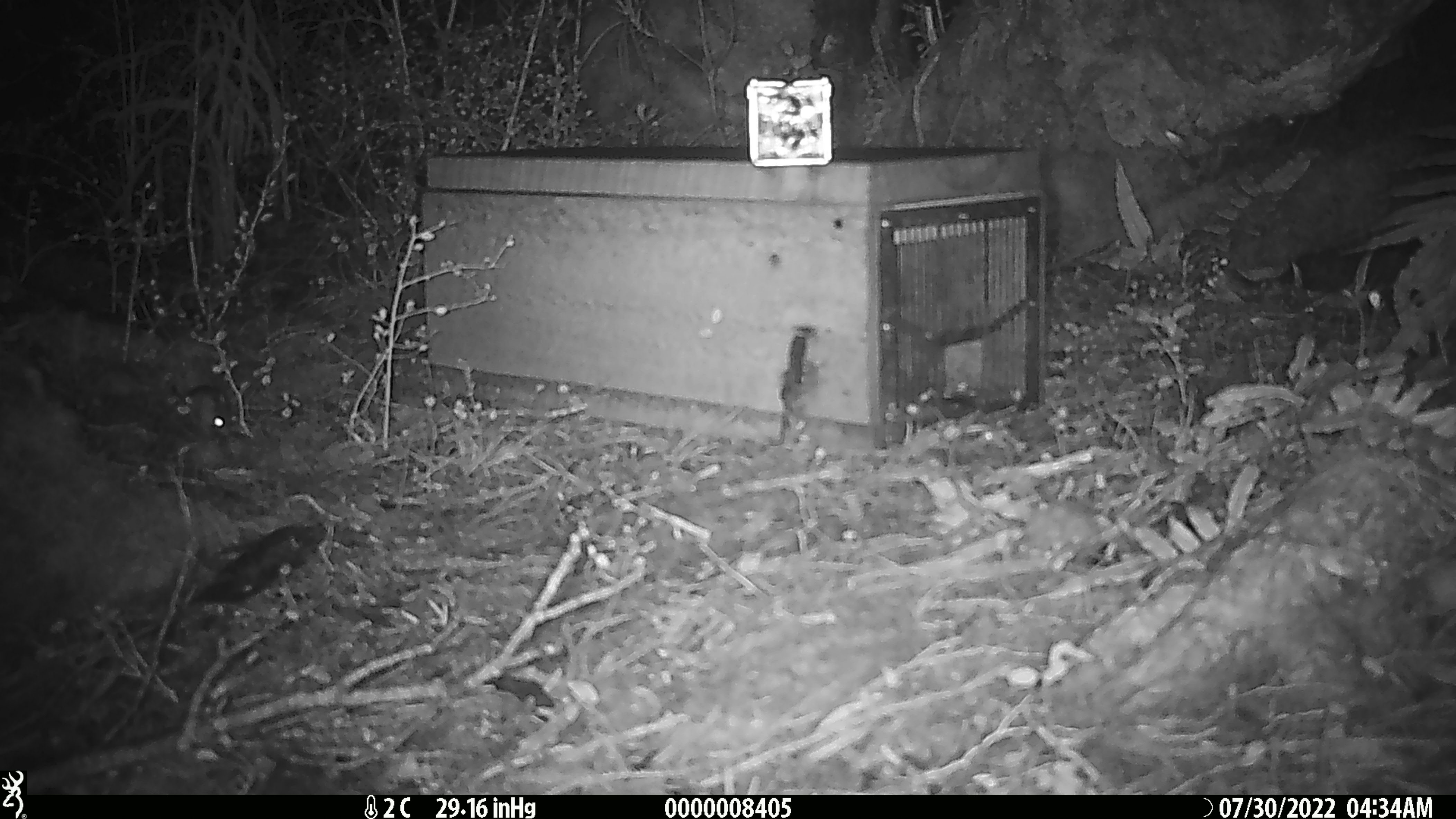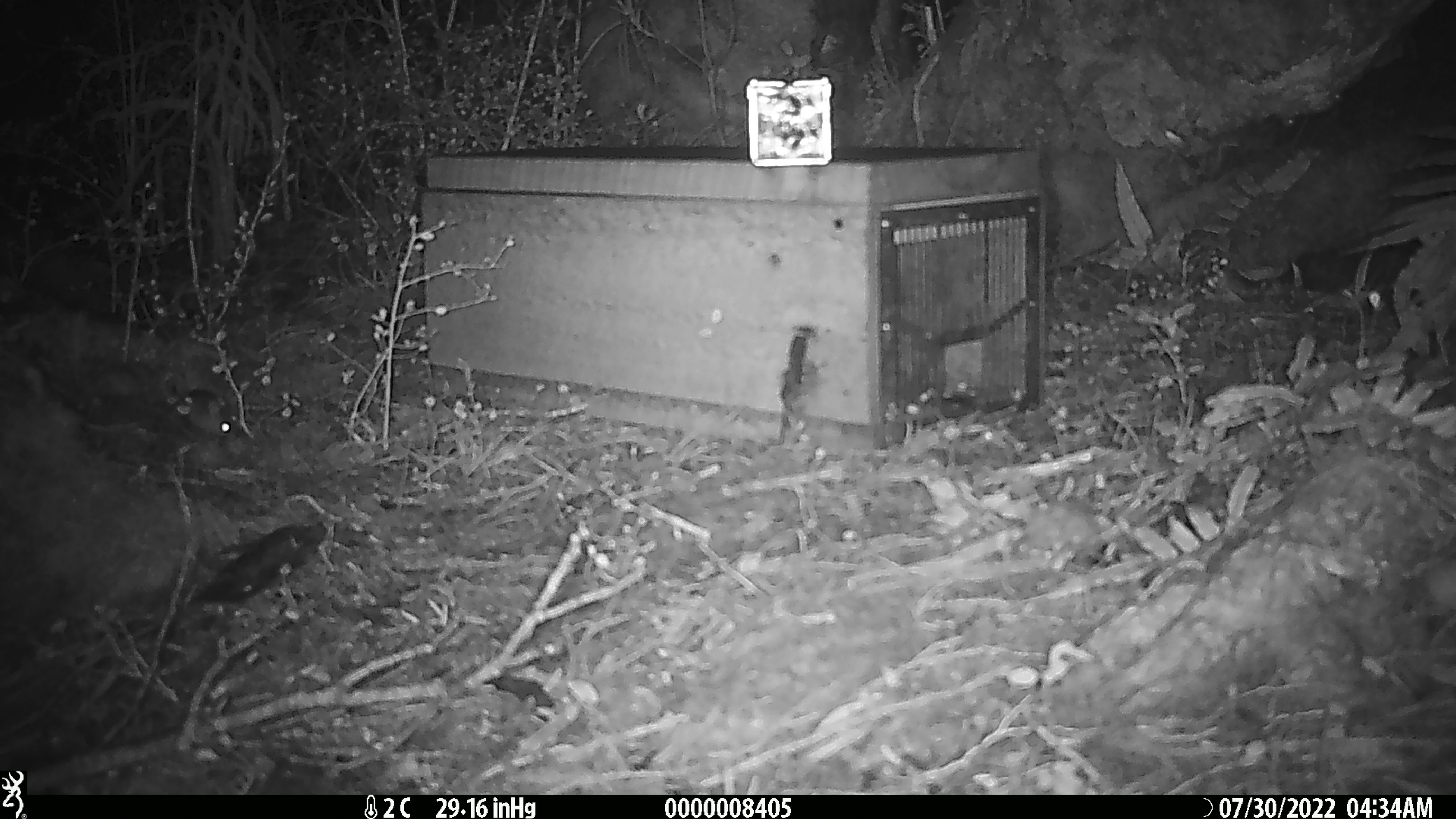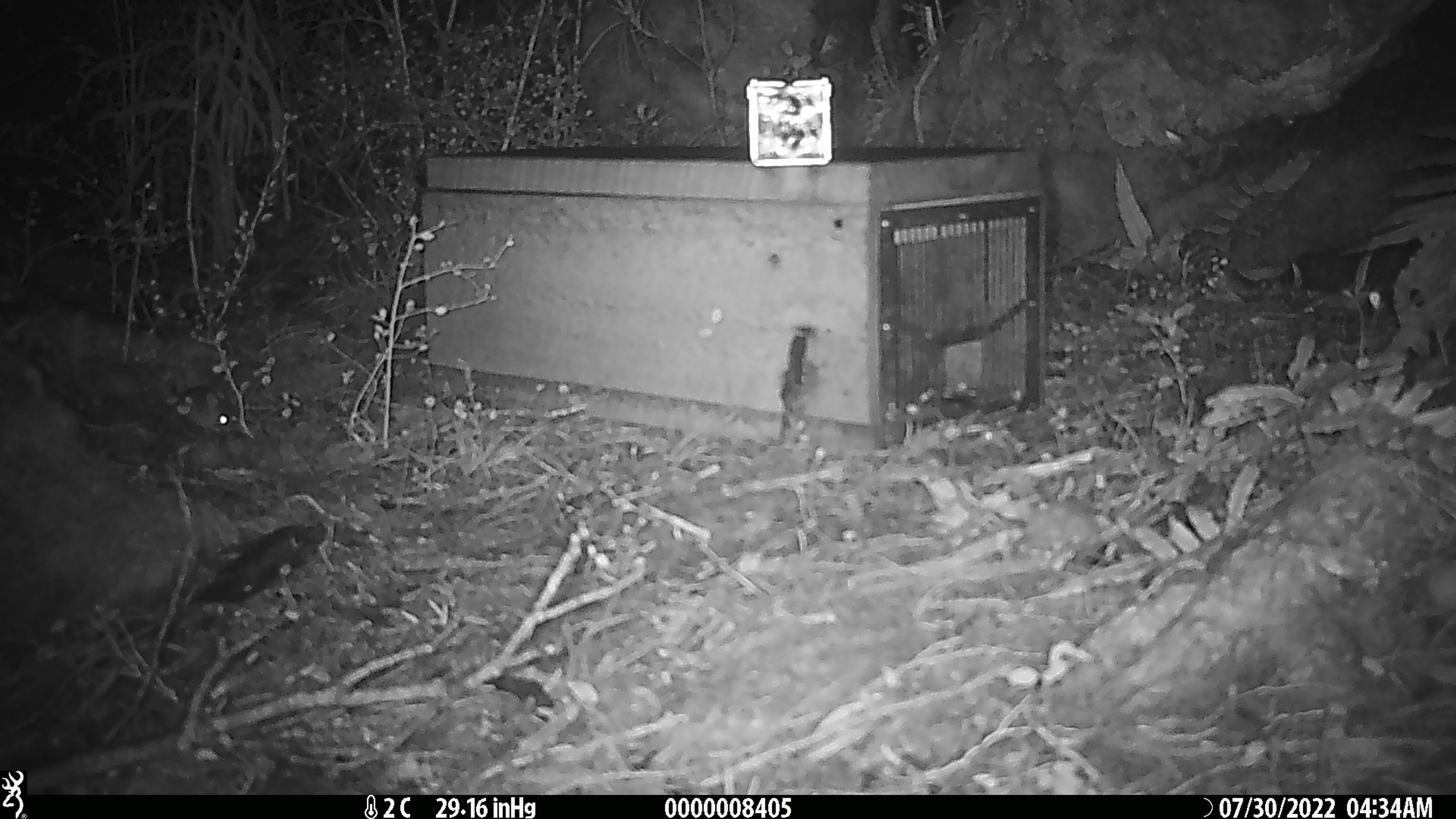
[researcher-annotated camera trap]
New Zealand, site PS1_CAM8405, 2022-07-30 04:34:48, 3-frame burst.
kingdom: Animalia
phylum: Chordata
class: Mammalia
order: Rodentia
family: Muridae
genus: Mus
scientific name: Mus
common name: mouse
Mouse (Mus).